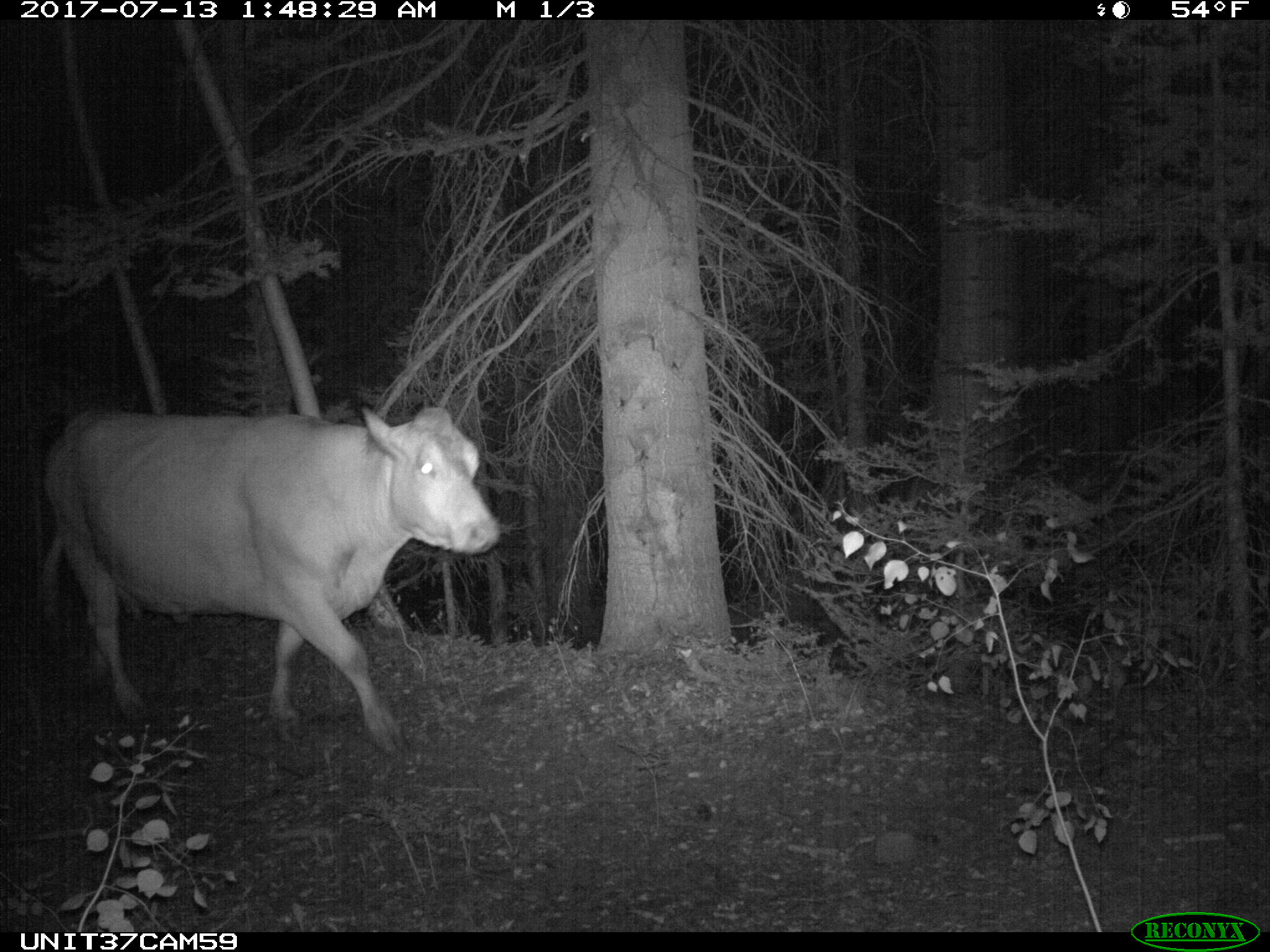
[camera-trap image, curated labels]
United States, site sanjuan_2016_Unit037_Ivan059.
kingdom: Animalia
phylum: Chordata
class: Mammalia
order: Artiodactyla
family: Bovidae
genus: Bos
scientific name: Bos taurus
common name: domestic cow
Bos taurus (domestic cow).